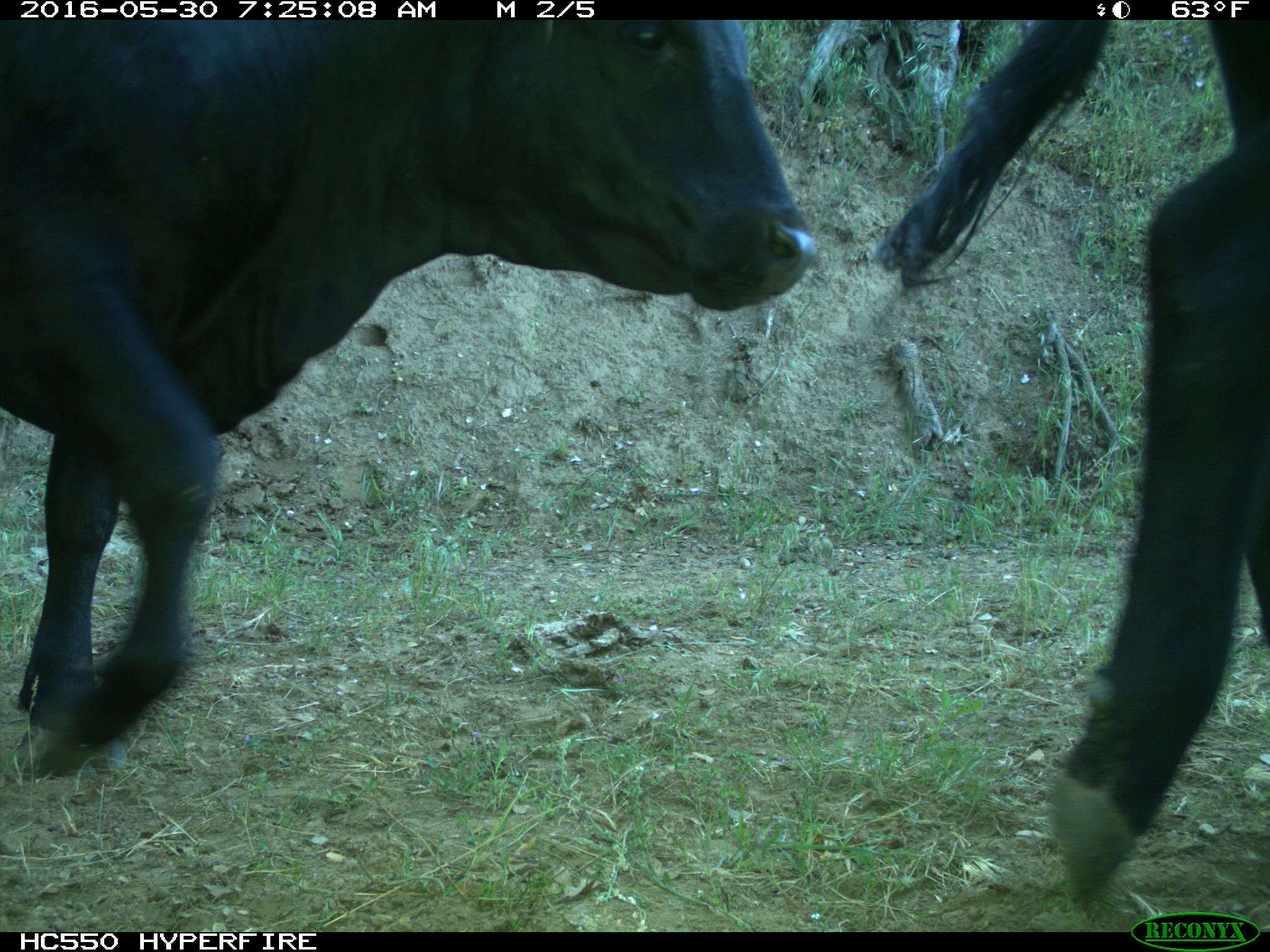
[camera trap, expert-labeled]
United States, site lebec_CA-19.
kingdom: Animalia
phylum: Chordata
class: Mammalia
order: Artiodactyla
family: Bovidae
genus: Bos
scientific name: Bos taurus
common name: domestic cow